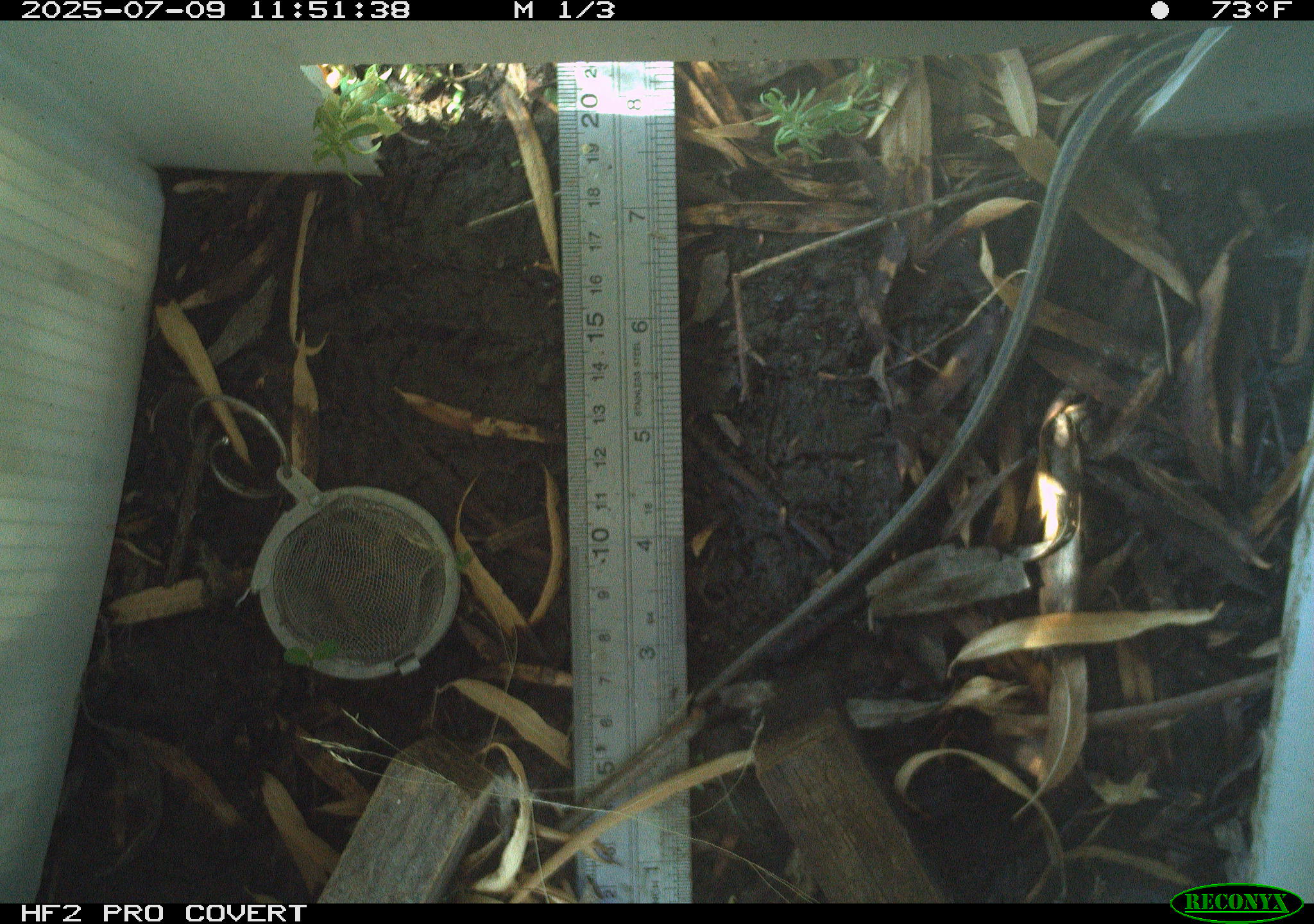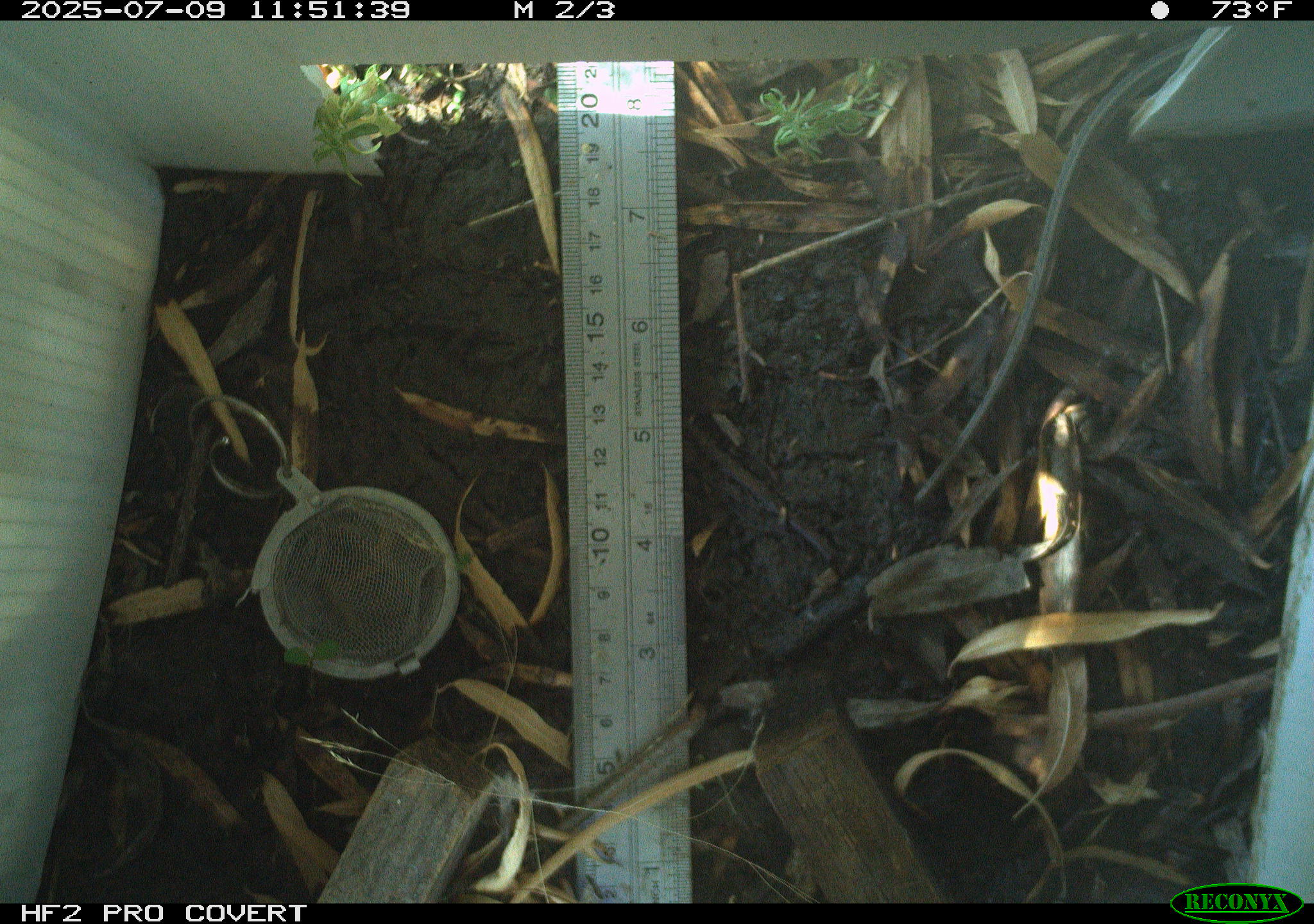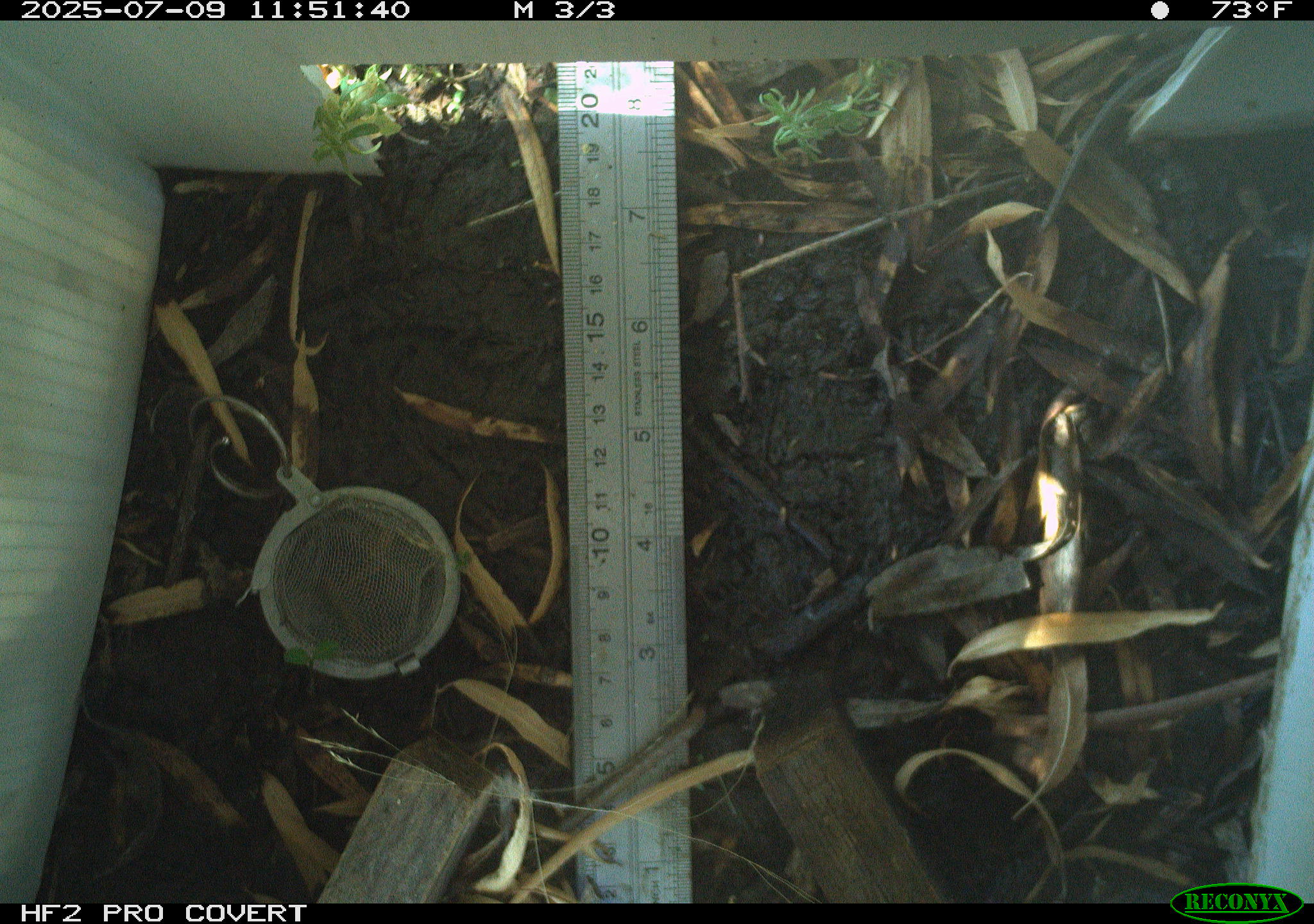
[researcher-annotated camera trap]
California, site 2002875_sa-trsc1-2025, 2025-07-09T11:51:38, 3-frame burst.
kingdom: Animalia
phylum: Chordata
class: Reptilia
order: Squamata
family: Colubridae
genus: Thamnophis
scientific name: Thamnophis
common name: american gartersnakes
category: thamnophis species